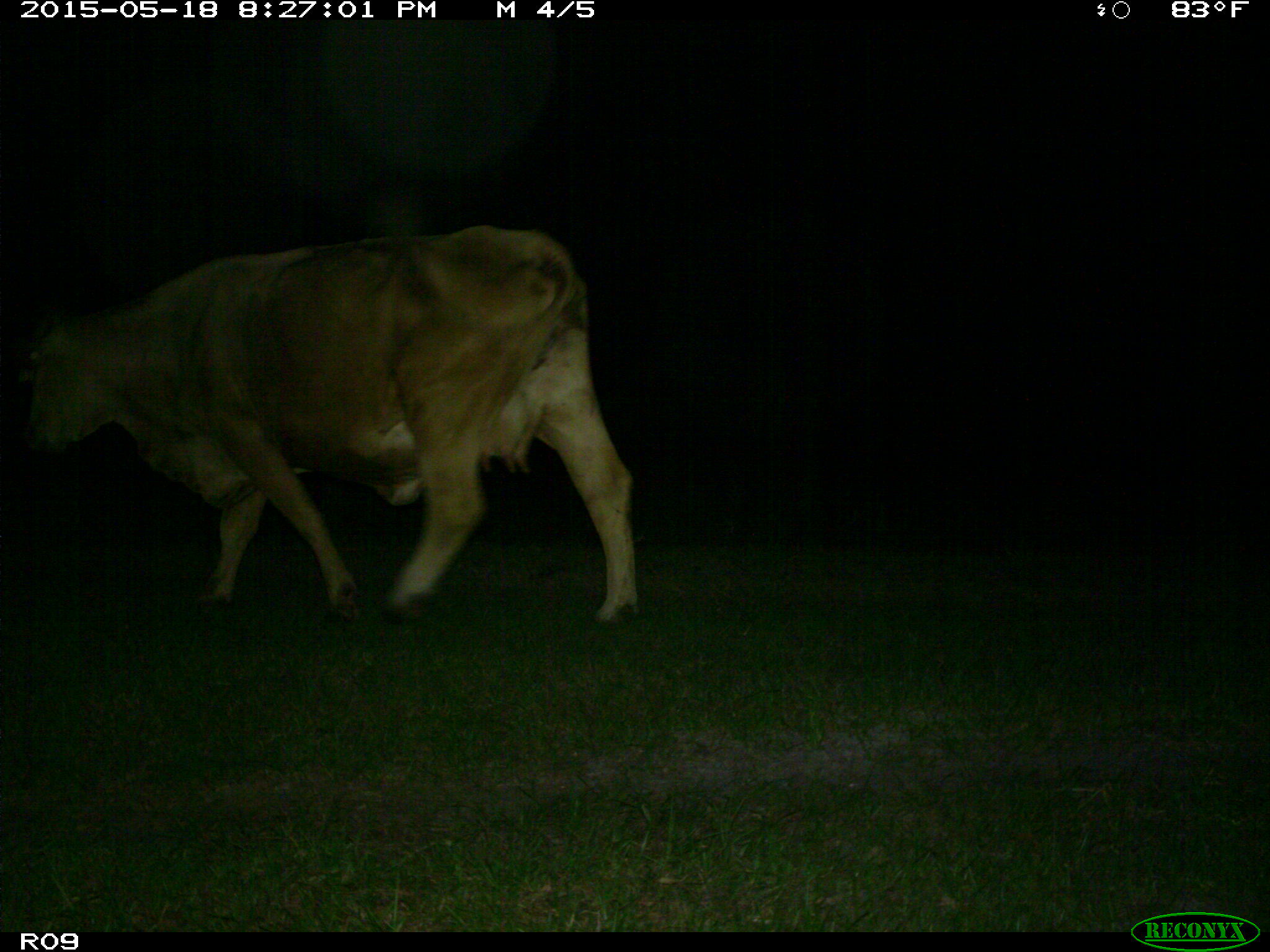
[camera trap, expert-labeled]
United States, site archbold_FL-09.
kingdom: Animalia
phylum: Chordata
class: Mammalia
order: Artiodactyla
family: Bovidae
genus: Bos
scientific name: Bos taurus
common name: domestic cow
Bos taurus (domestic cow).